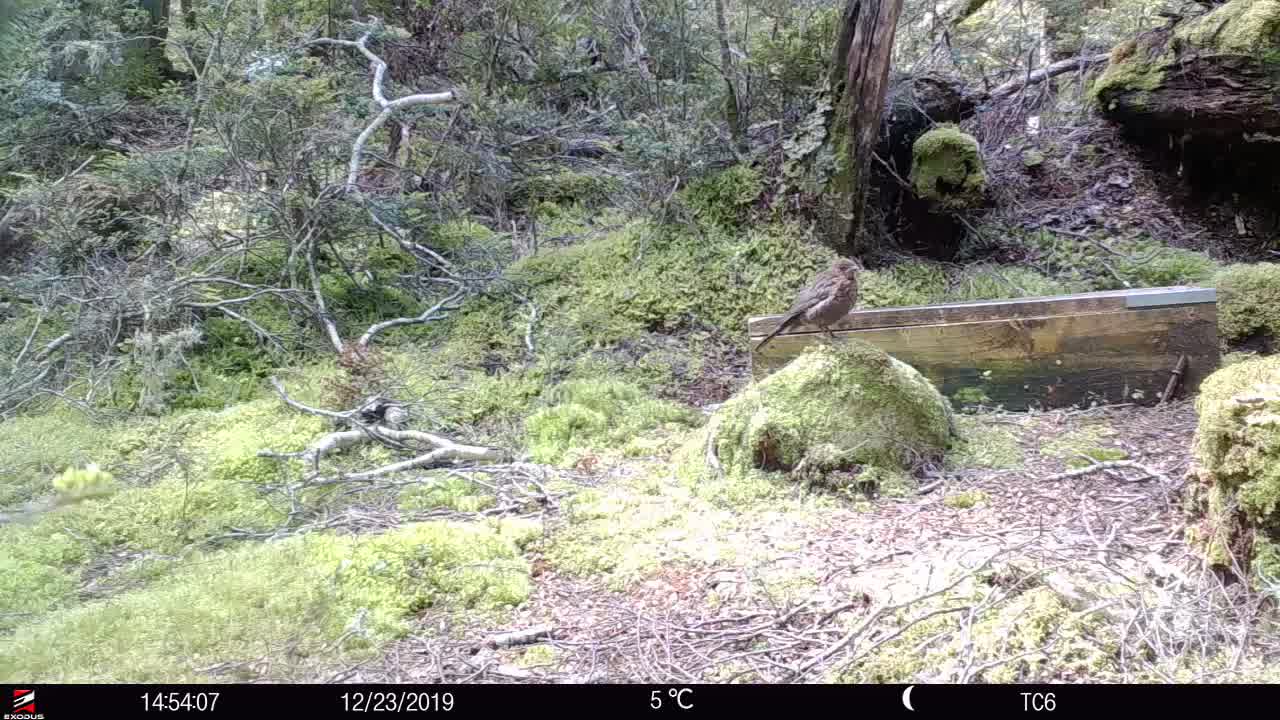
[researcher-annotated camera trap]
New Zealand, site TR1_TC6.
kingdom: Animalia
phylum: Chordata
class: Aves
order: Passeriformes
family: Turdidae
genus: Turdus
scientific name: Turdus merula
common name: eurasian blackbird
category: blackbird